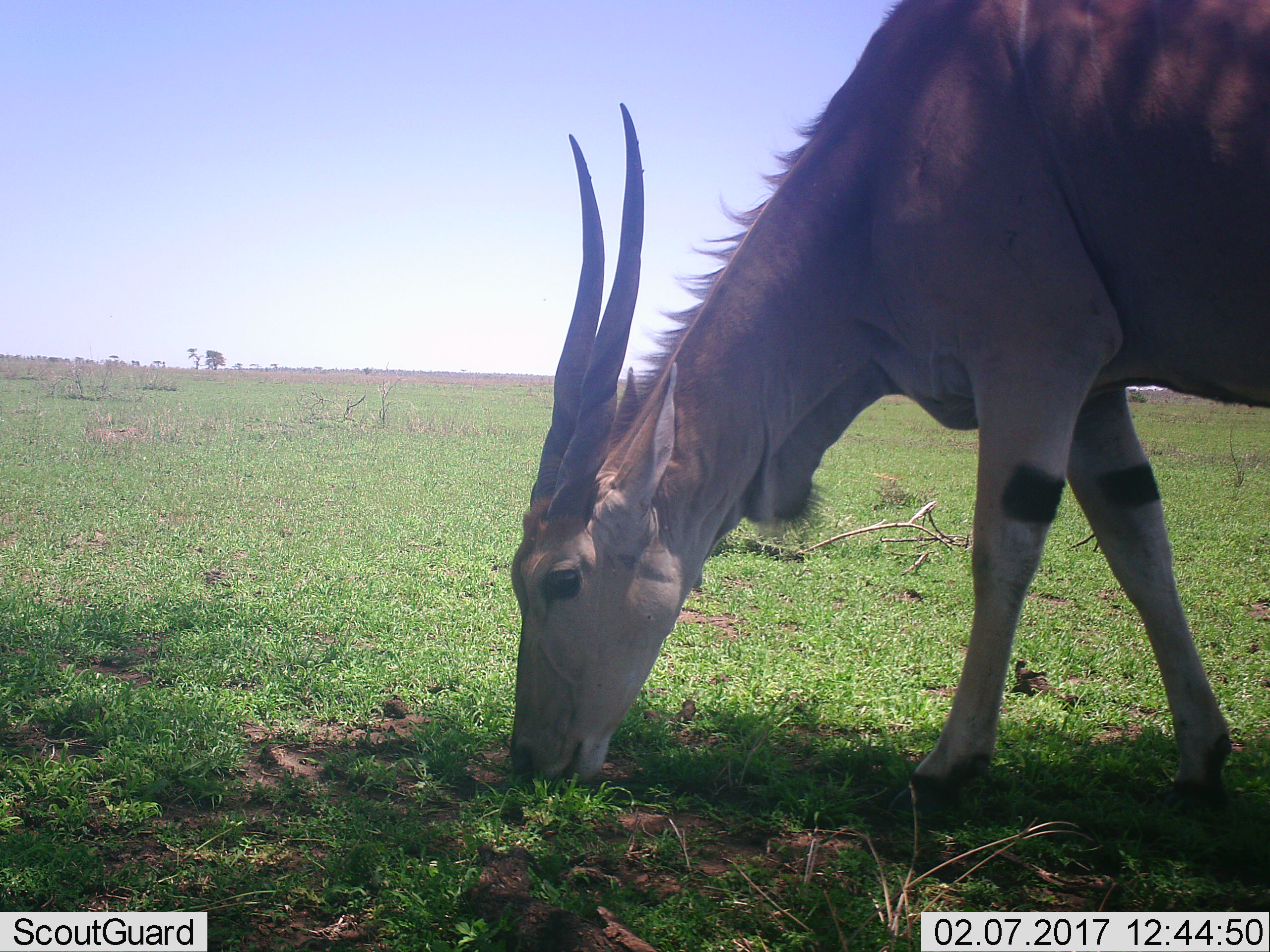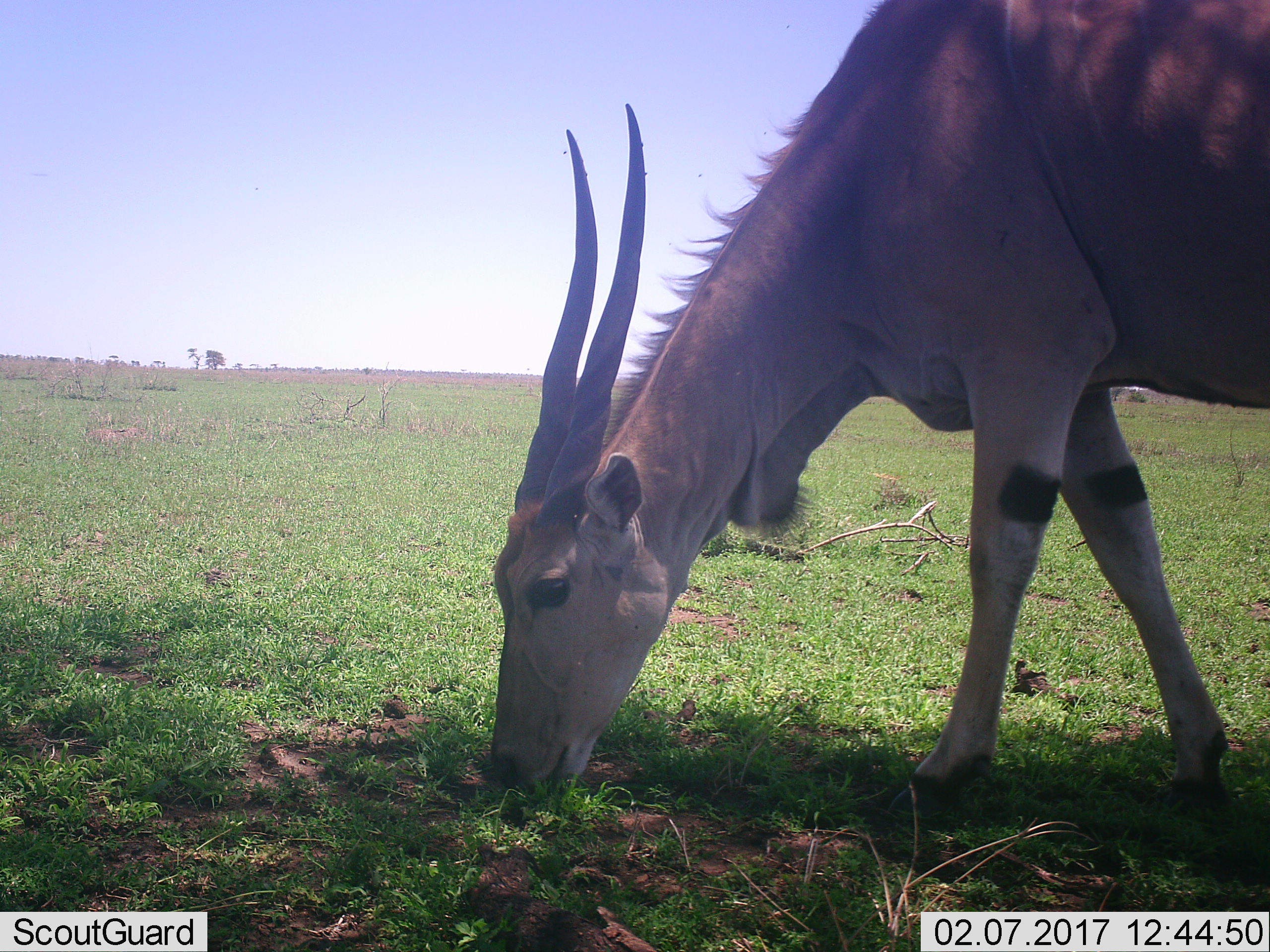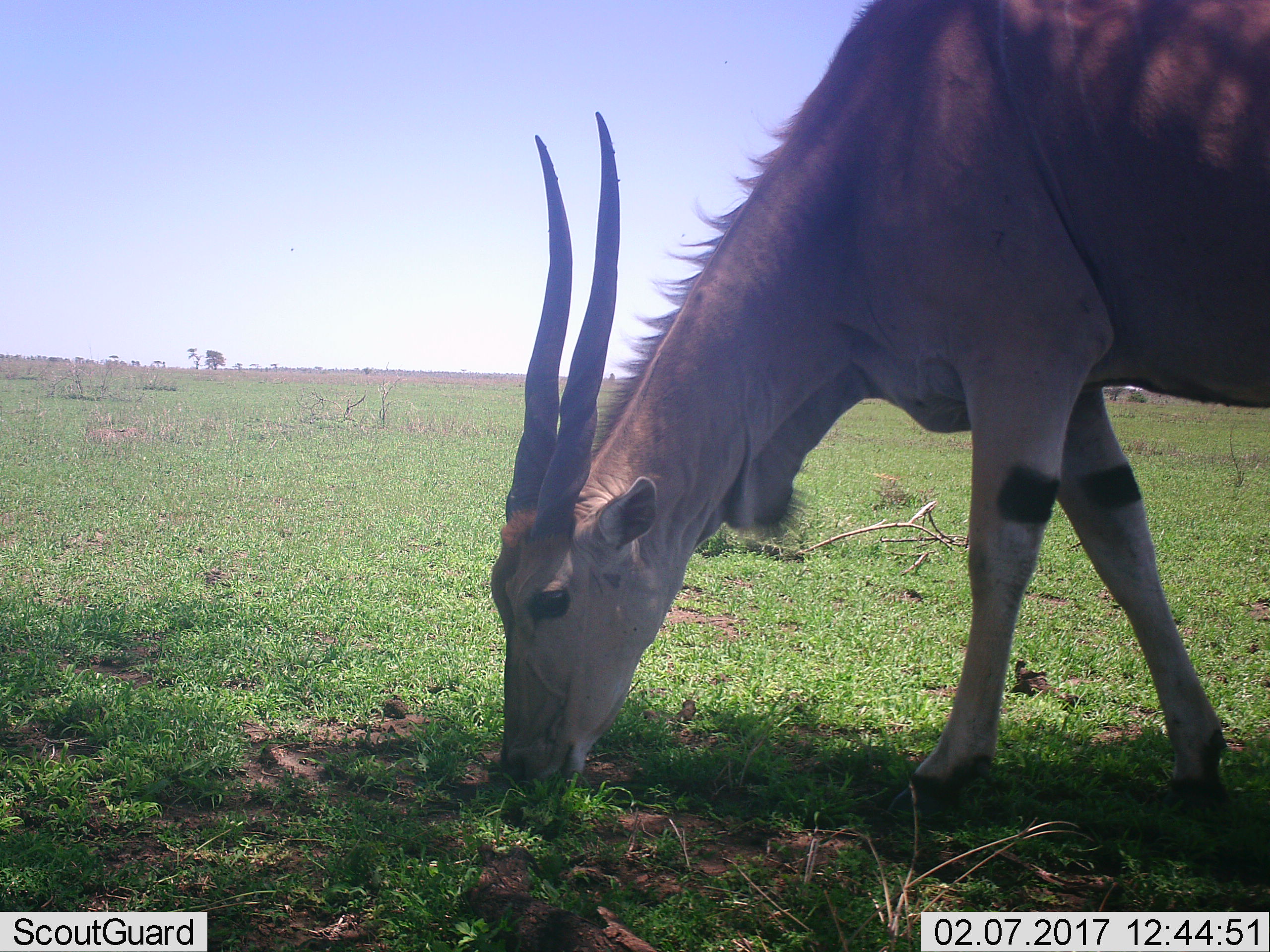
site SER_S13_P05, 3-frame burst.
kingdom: Animalia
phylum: Chordata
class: Mammalia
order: Artiodactyla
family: Bovidae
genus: Tragelaphus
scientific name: Tragelaphus oryx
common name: eland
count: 1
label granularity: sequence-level